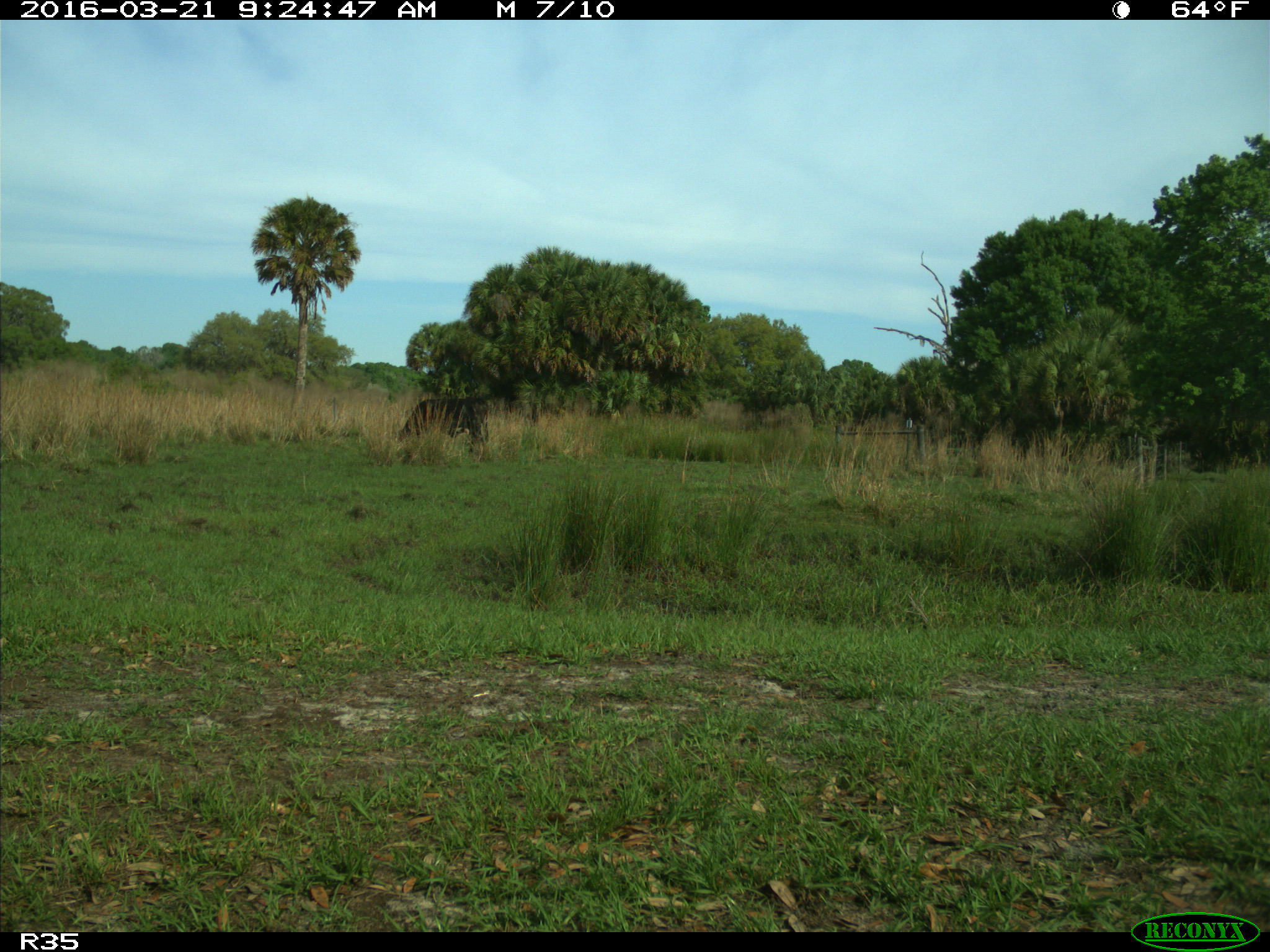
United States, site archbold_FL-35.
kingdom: Animalia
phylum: Chordata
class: Mammalia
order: Artiodactyla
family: Bovidae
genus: Bos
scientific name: Bos taurus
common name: domestic cow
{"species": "Bos taurus (domestic cow)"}